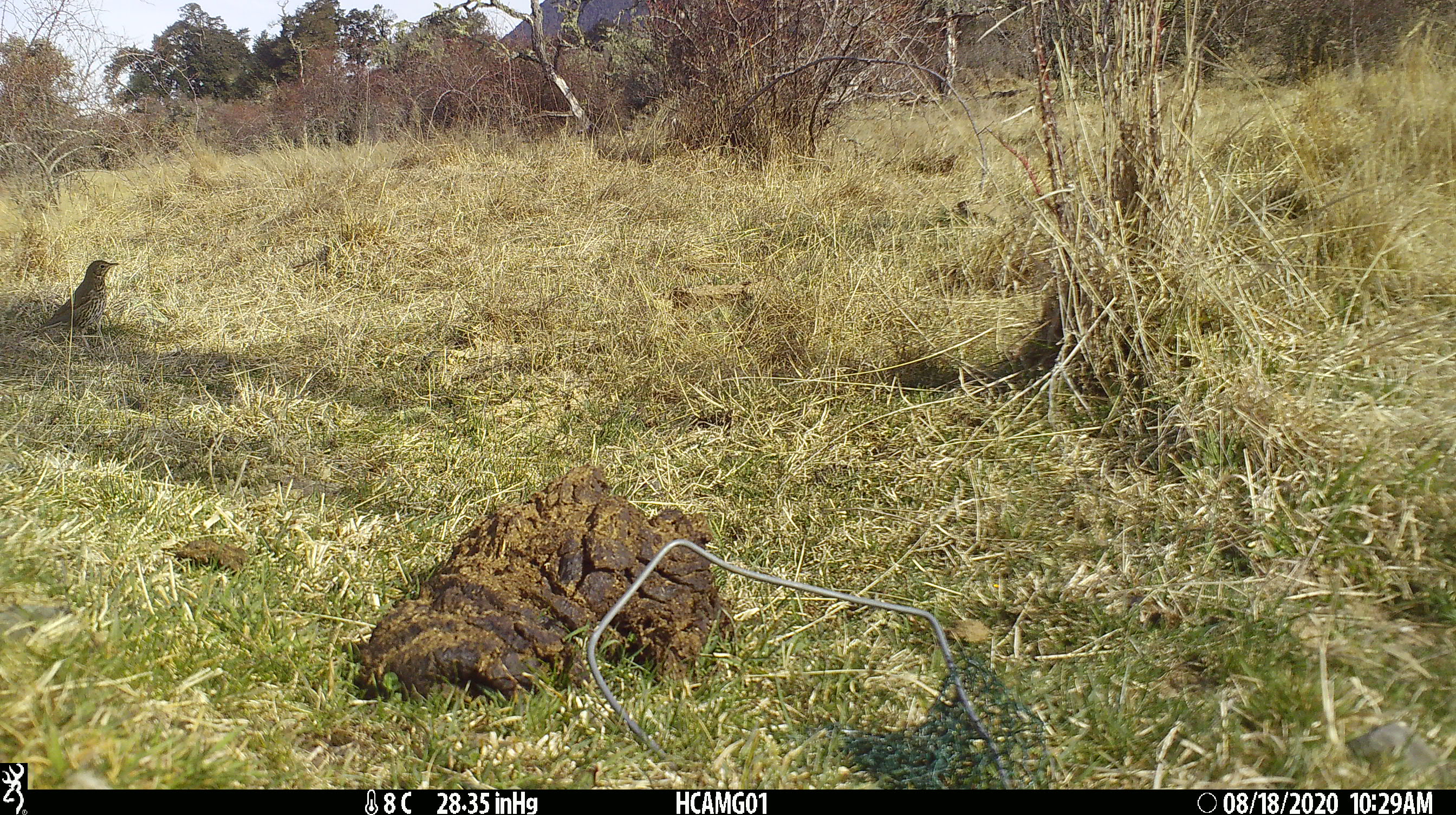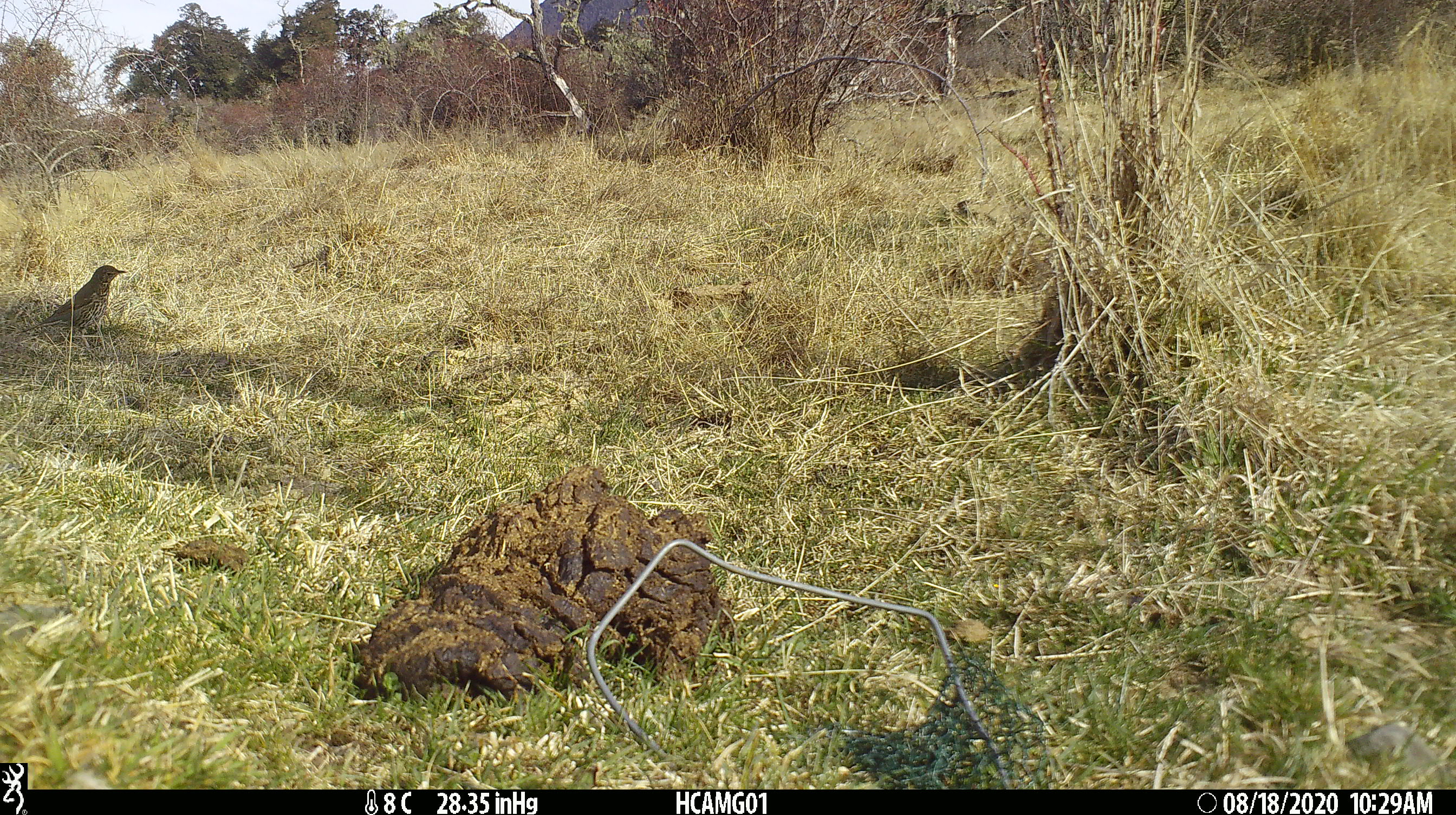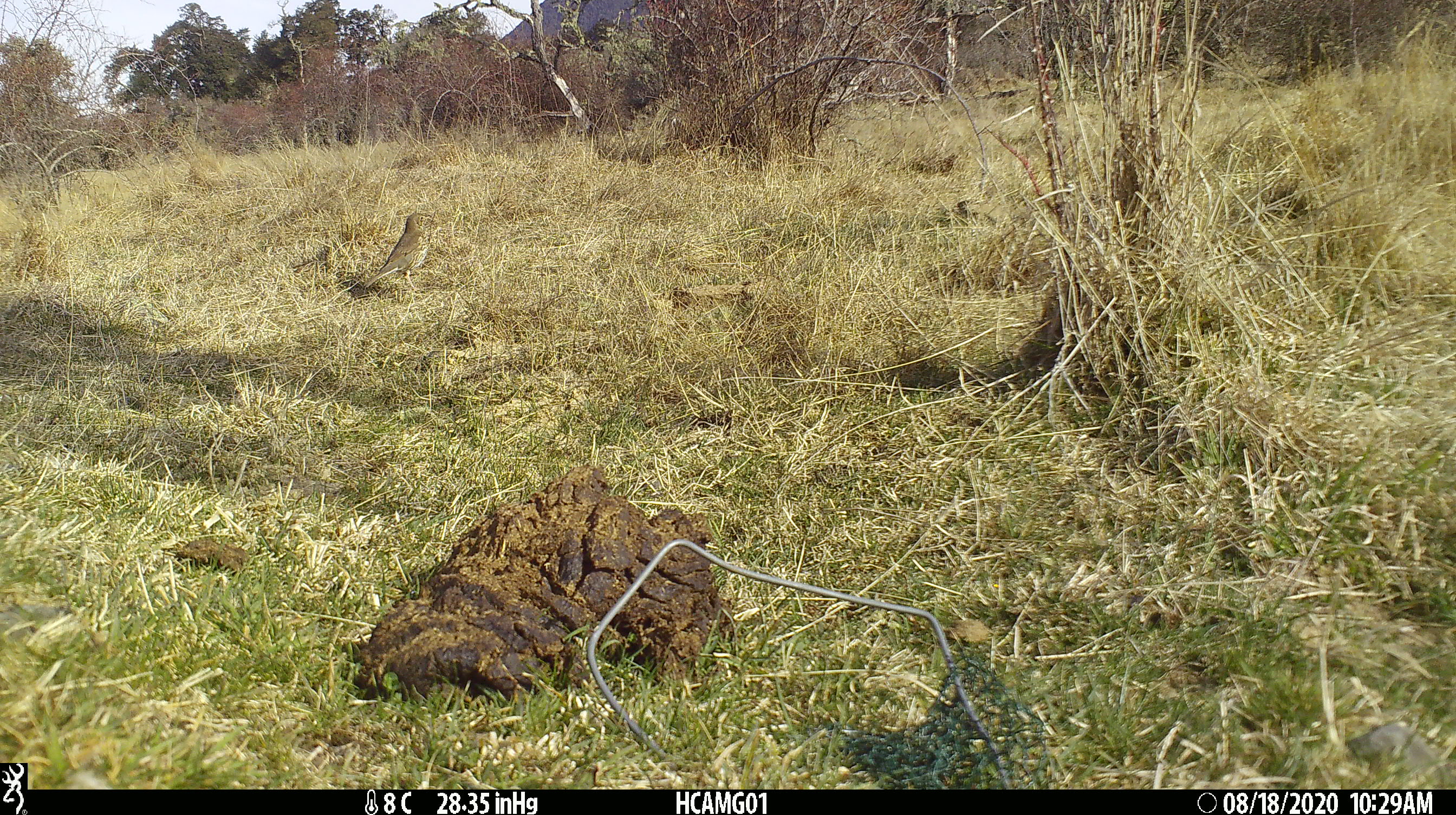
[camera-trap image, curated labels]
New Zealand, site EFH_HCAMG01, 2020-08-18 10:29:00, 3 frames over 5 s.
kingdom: Animalia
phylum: Chordata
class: Aves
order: Passeriformes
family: Turdidae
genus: Turdus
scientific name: Turdus philomelos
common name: song thrush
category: thrush